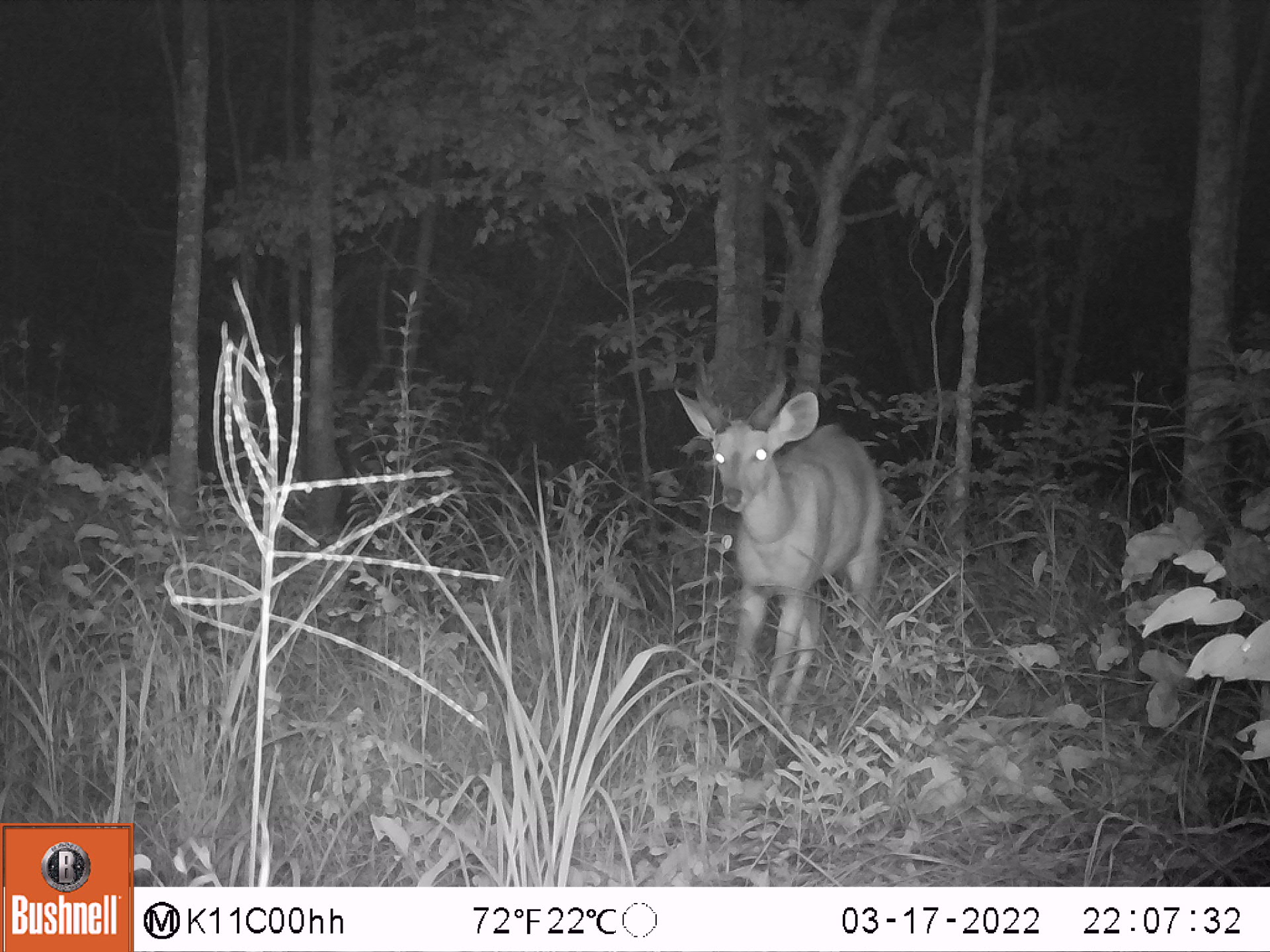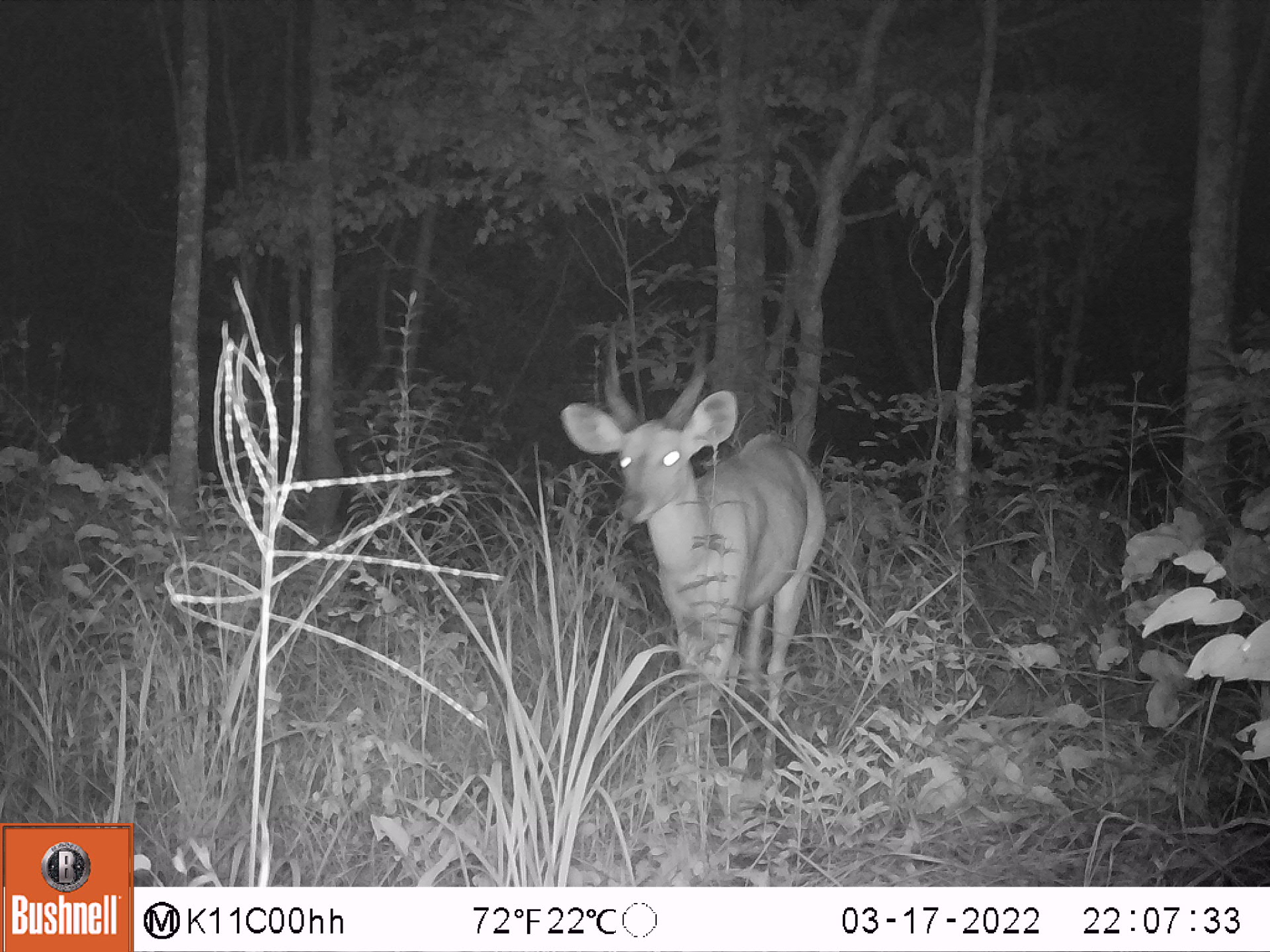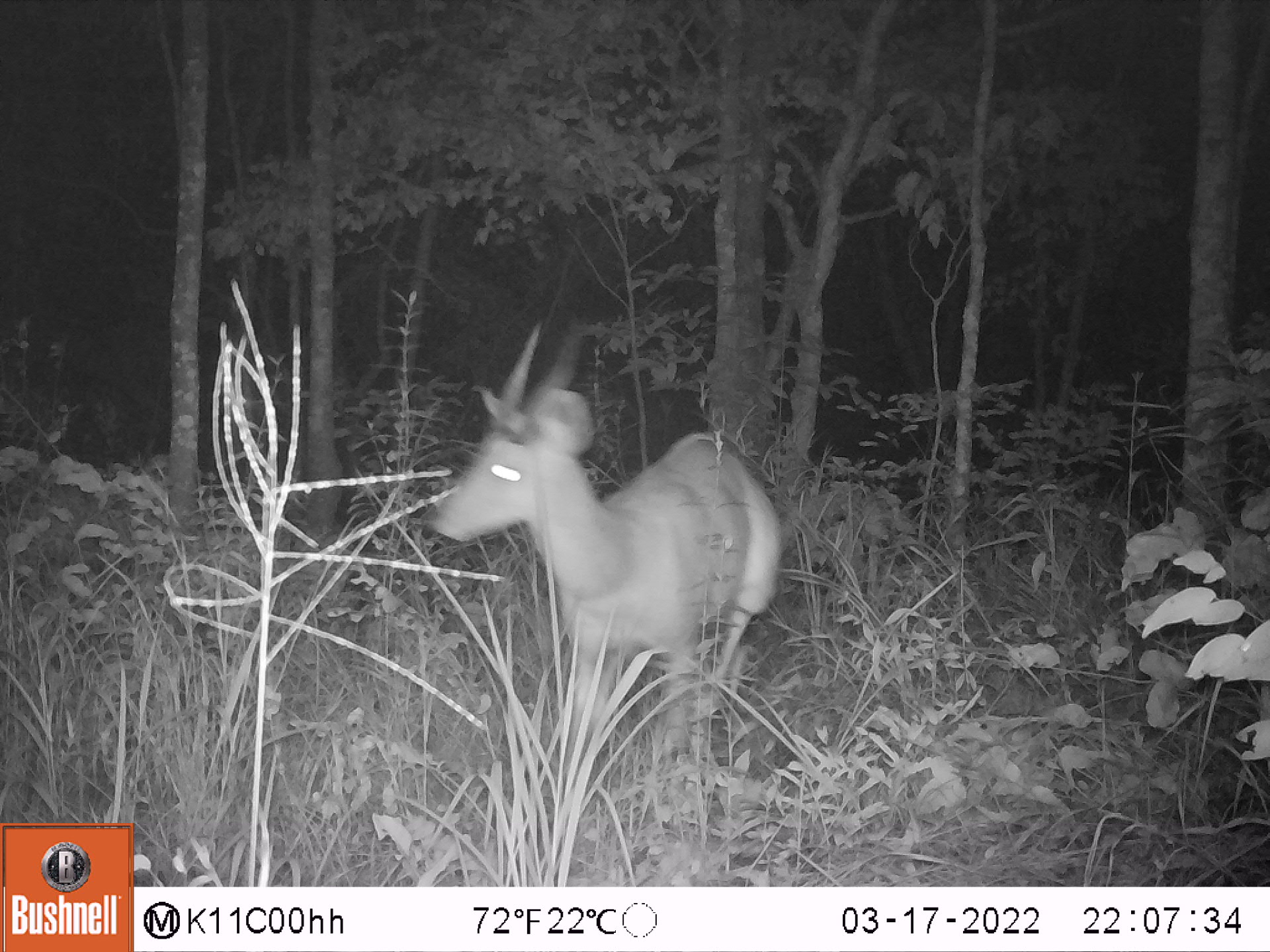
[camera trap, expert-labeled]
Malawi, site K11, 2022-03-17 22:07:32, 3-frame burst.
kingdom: Animalia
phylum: Chordata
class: Mammalia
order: Artiodactyla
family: Bovidae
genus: Tragelaphus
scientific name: Tragelaphus sylvaticus sylvaticus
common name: cape bushbuck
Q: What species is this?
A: Cape bushbuck (Tragelaphus sylvaticus sylvaticus).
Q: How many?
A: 1.